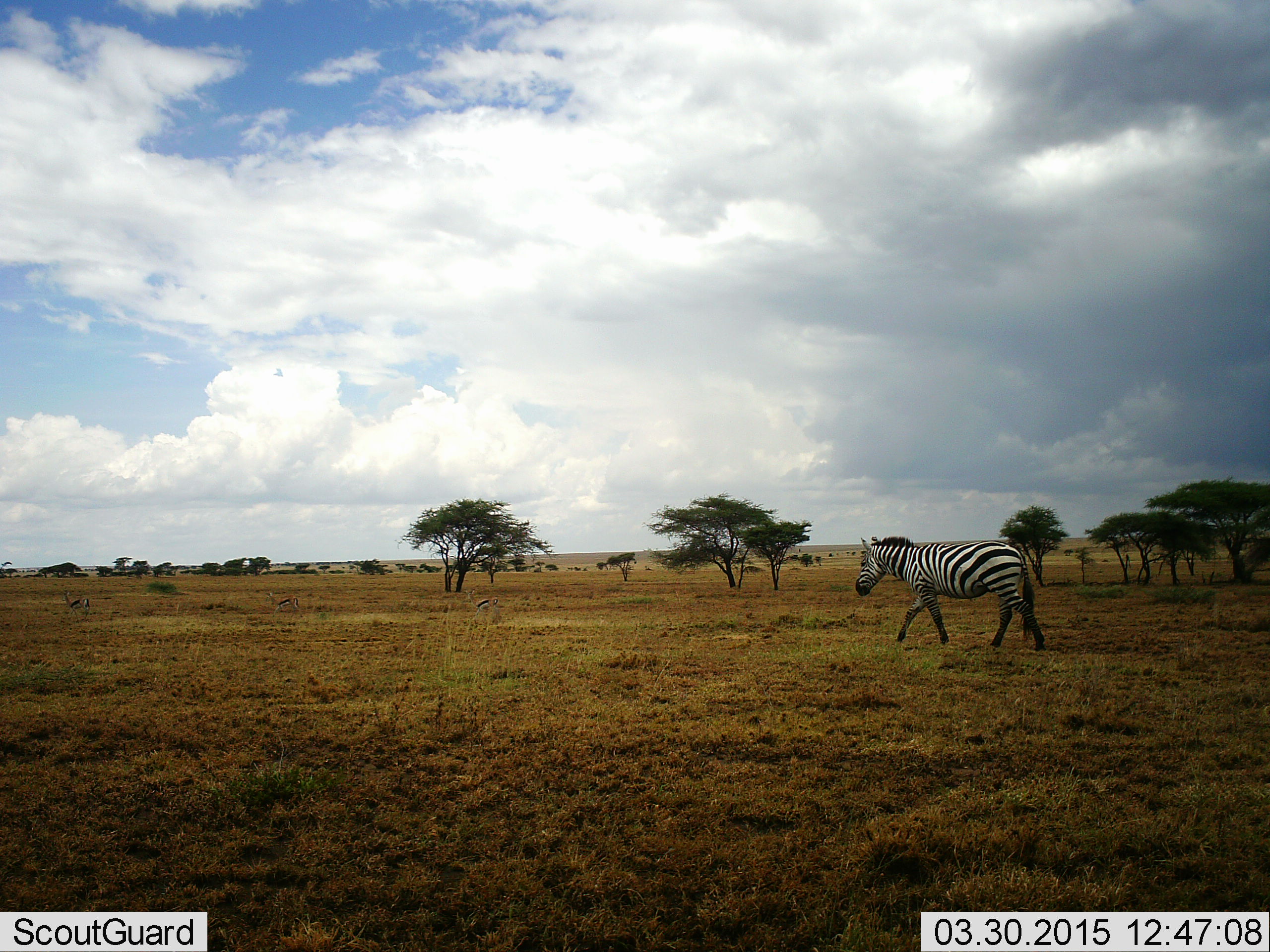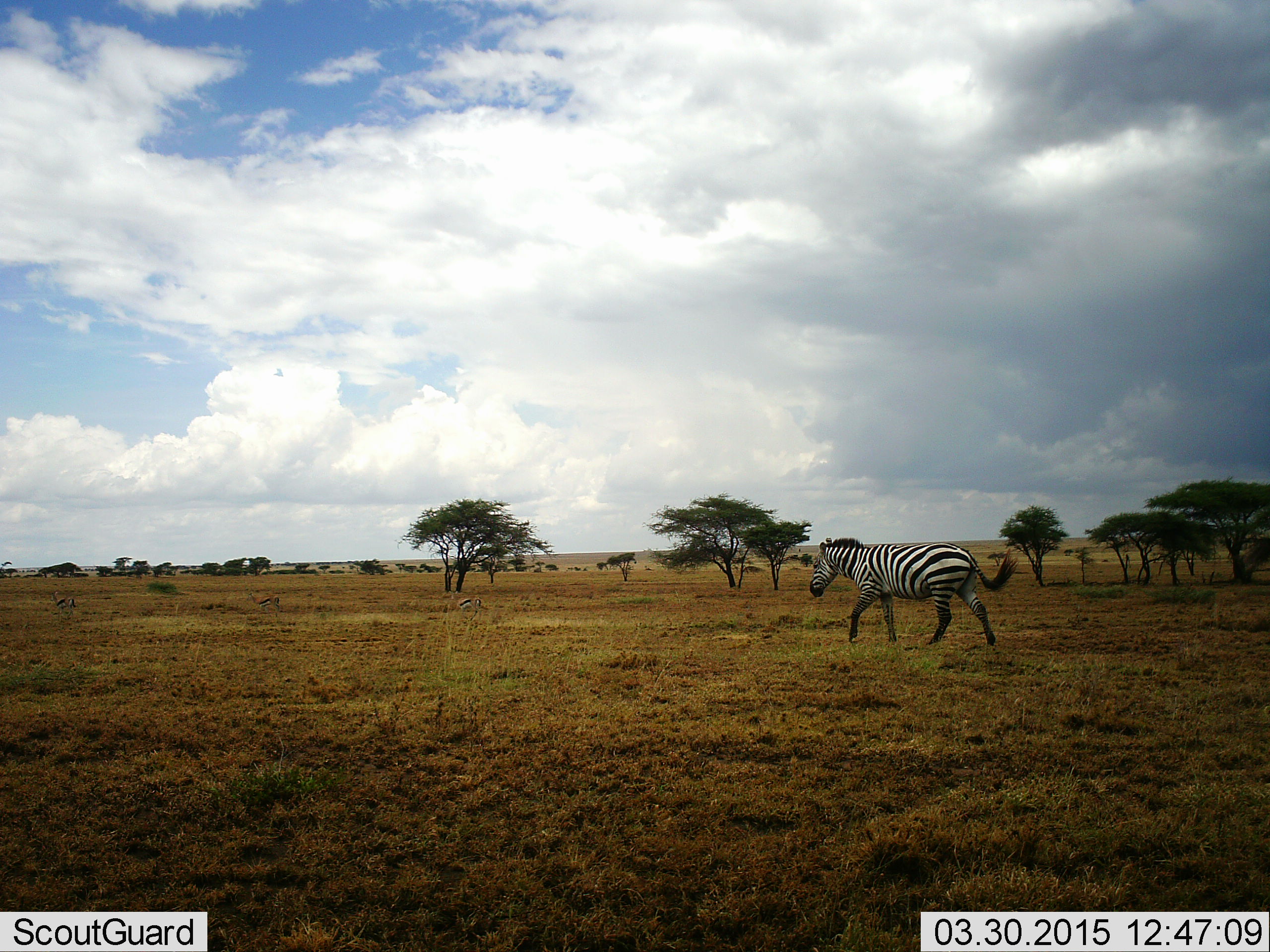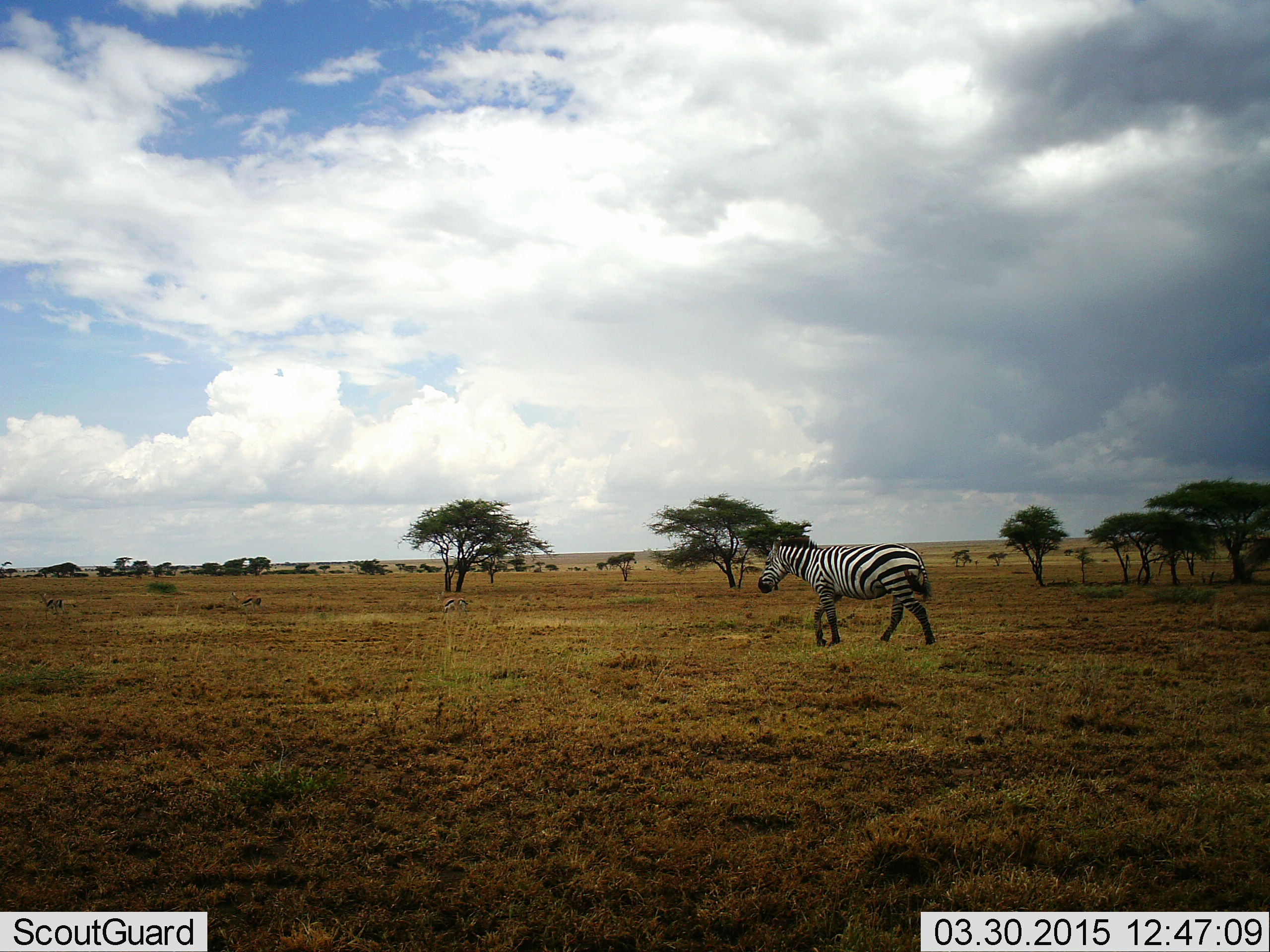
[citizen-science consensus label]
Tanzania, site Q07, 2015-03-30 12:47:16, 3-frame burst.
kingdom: Animalia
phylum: Chordata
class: Mammalia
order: Artiodactyla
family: Bovidae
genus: Eudorcas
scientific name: Eudorcas thomsonii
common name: thomson's gazelle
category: gazellethomsons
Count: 3.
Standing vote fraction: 0%.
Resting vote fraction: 0%.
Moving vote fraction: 100%.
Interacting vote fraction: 0%.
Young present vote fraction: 0%.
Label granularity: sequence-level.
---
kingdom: Animalia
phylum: Chordata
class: Mammalia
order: Perissodactyla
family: Equidae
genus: Equus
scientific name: Equus quagga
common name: plains zebra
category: zebra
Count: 1.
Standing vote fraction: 0%.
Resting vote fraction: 0%.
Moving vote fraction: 100%.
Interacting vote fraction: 0%.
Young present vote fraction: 0%.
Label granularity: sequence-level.